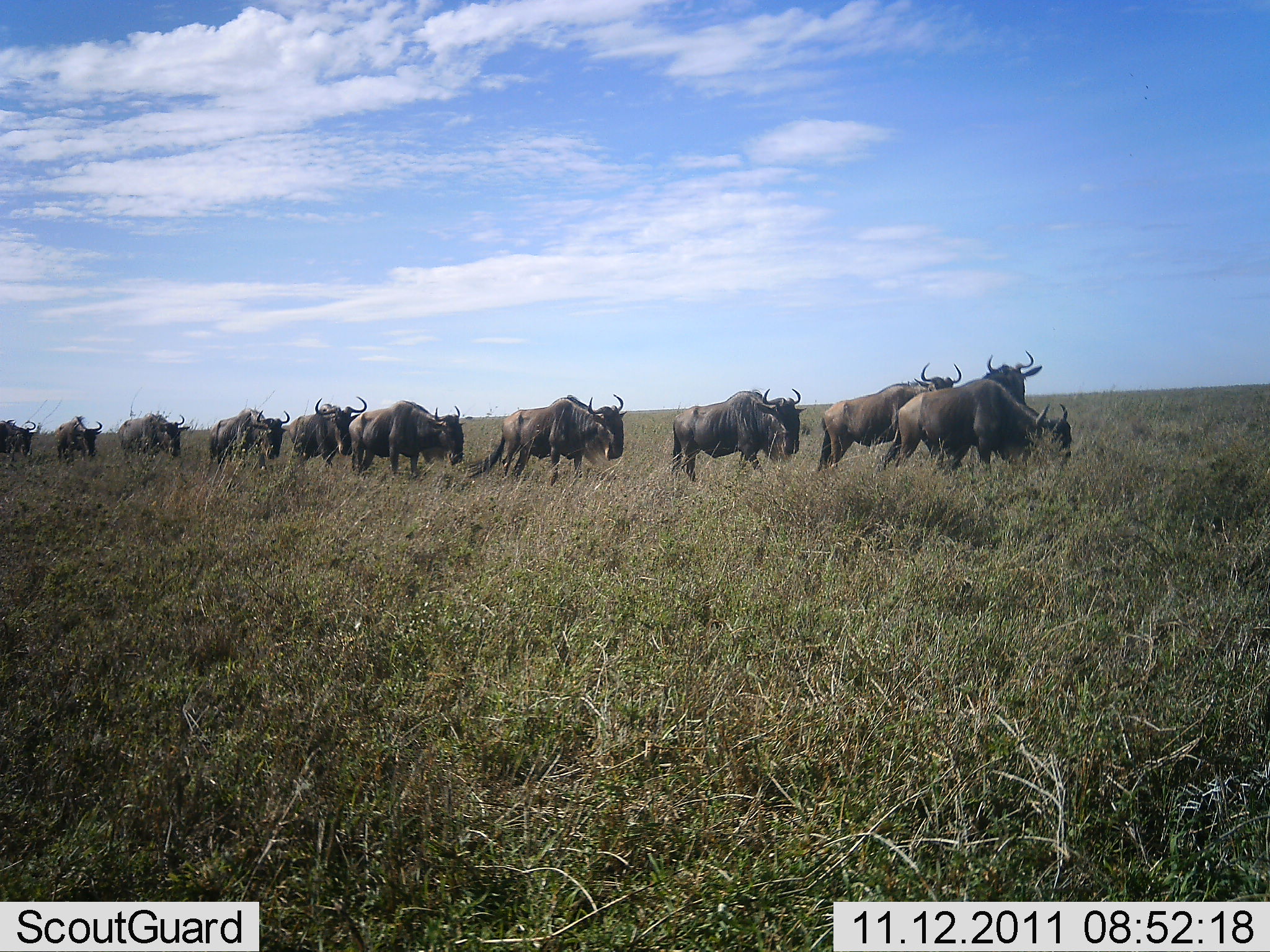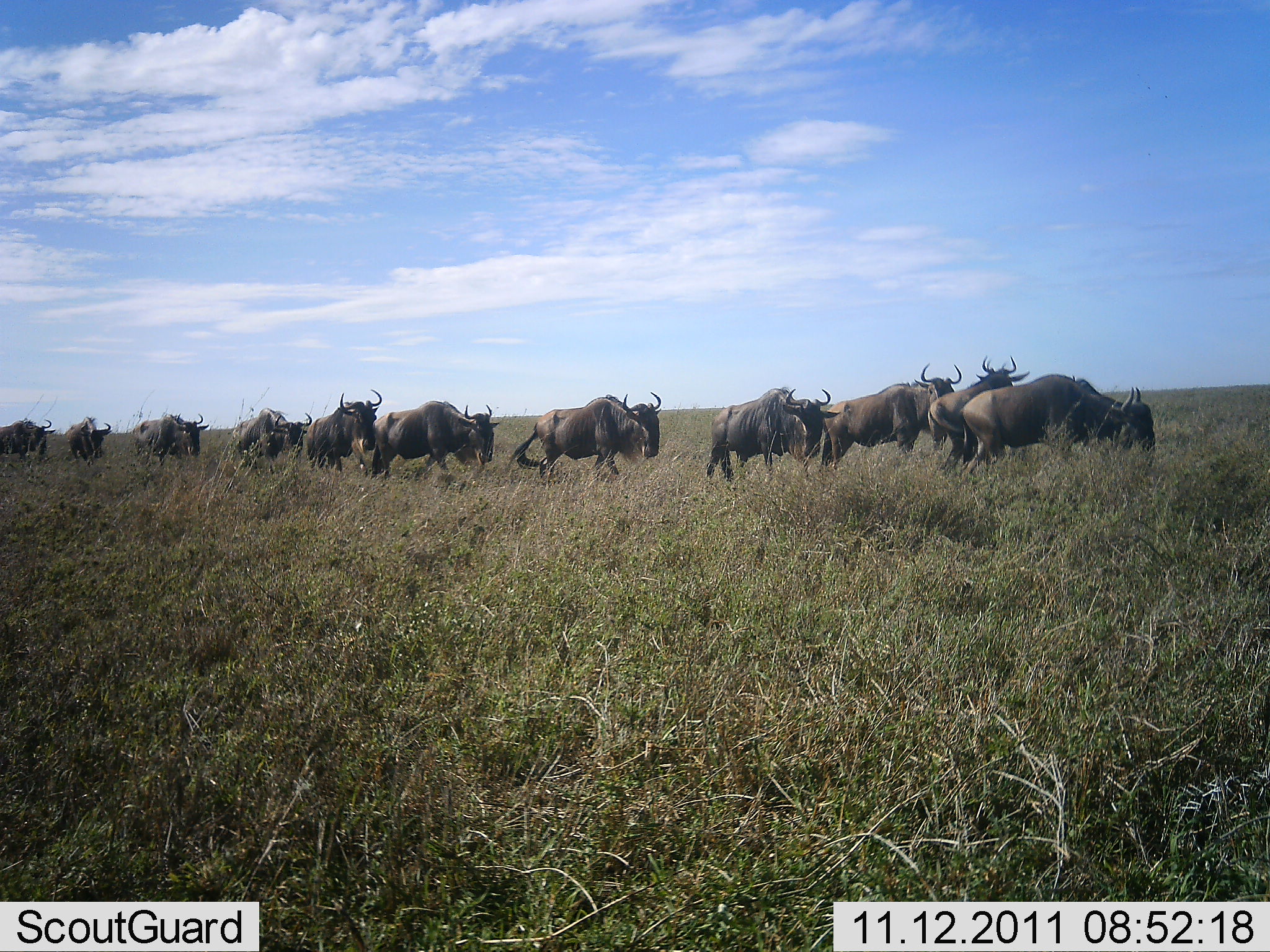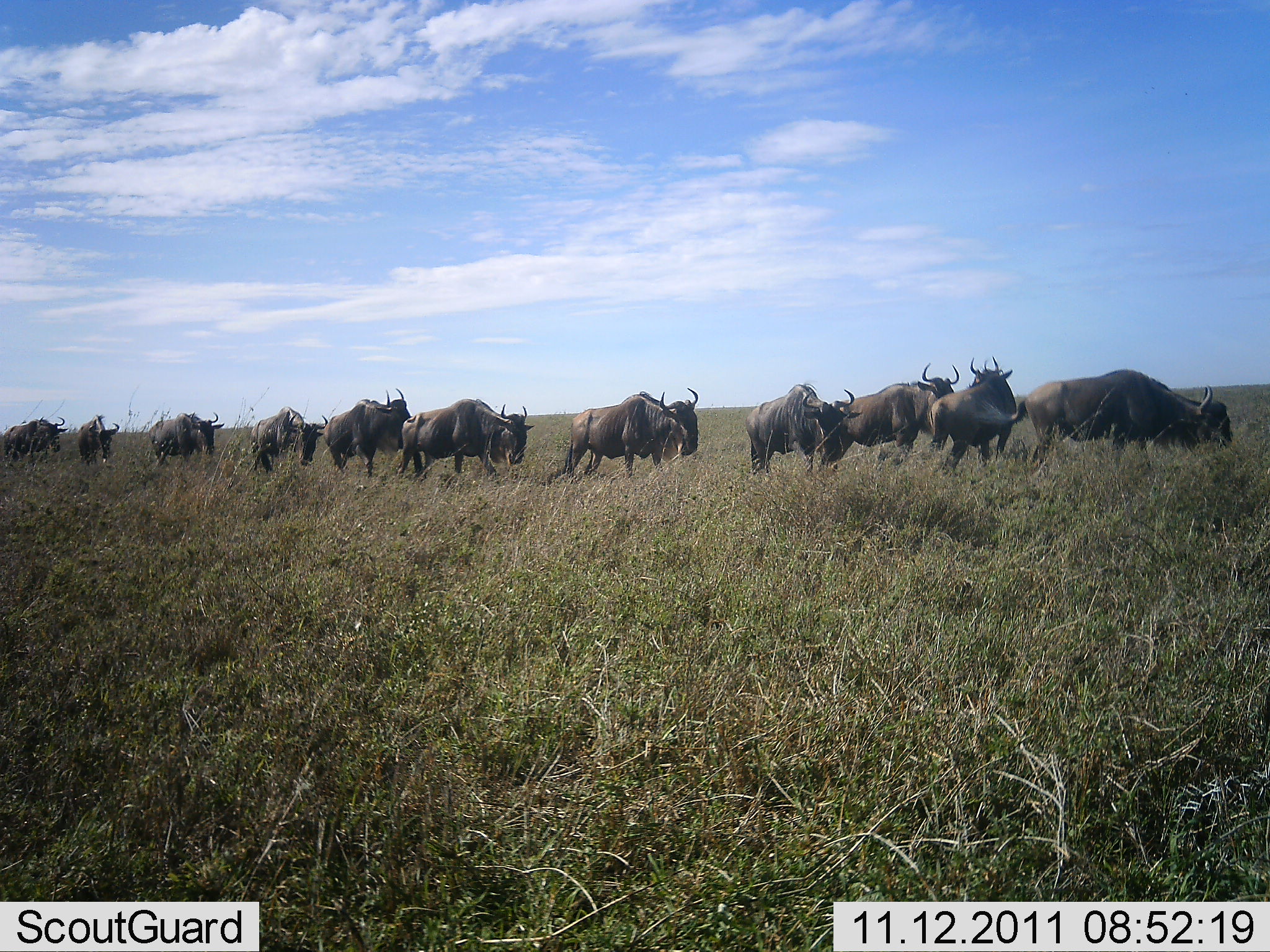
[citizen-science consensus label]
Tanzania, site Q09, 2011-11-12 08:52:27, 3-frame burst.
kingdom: Animalia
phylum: Chordata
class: Mammalia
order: Artiodactyla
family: Bovidae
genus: Connochaetes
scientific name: Connochaetes taurinus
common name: blue wildebeest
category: wildebeest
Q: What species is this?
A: Wildebeest (blue wildebeest) (Connochaetes taurinus).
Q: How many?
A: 11-50.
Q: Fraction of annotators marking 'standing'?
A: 6%.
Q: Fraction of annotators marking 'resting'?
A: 0%.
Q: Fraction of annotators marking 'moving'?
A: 100%.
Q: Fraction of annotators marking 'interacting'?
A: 0%.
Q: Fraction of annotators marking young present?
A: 0%.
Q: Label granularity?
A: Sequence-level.